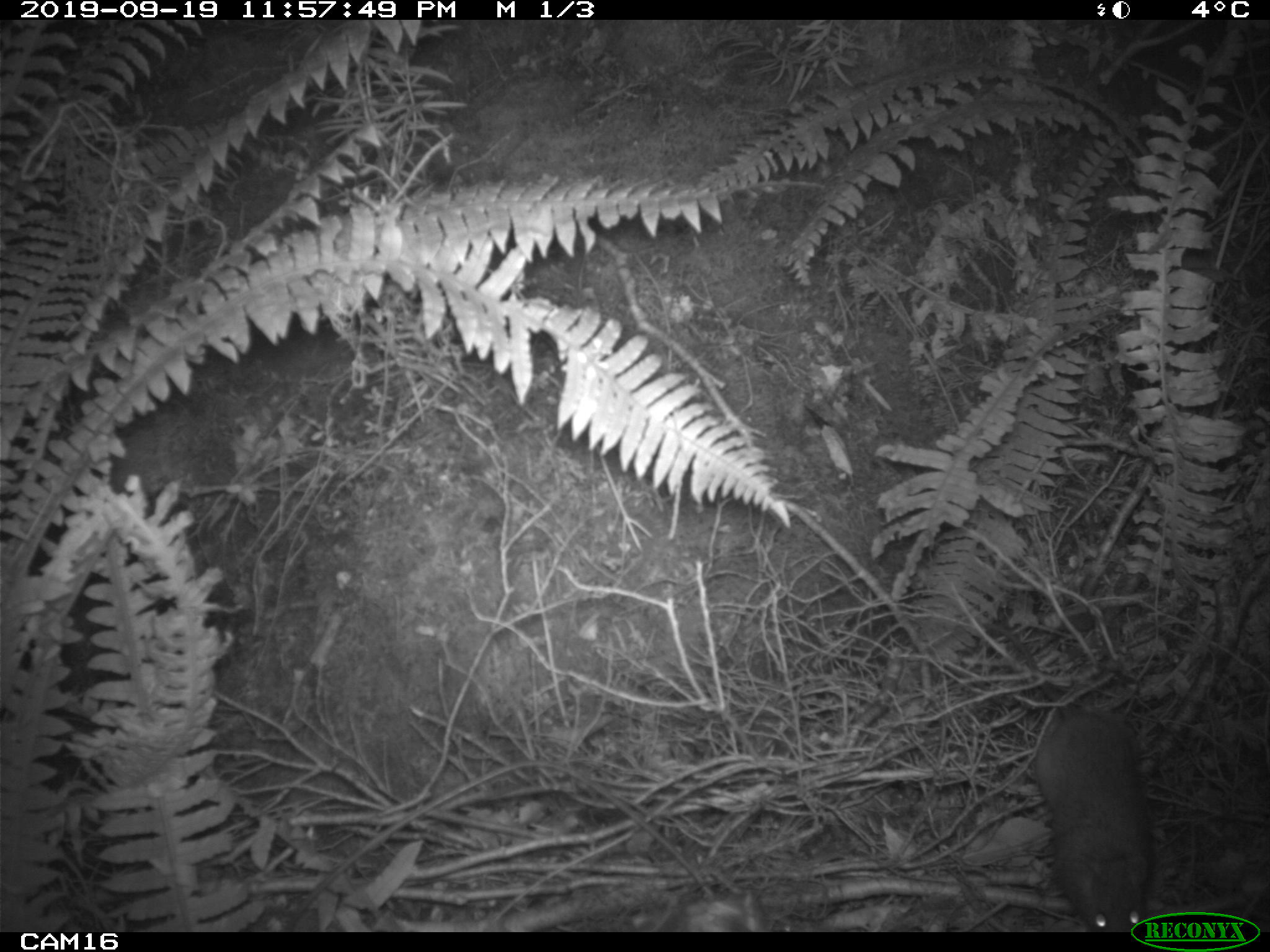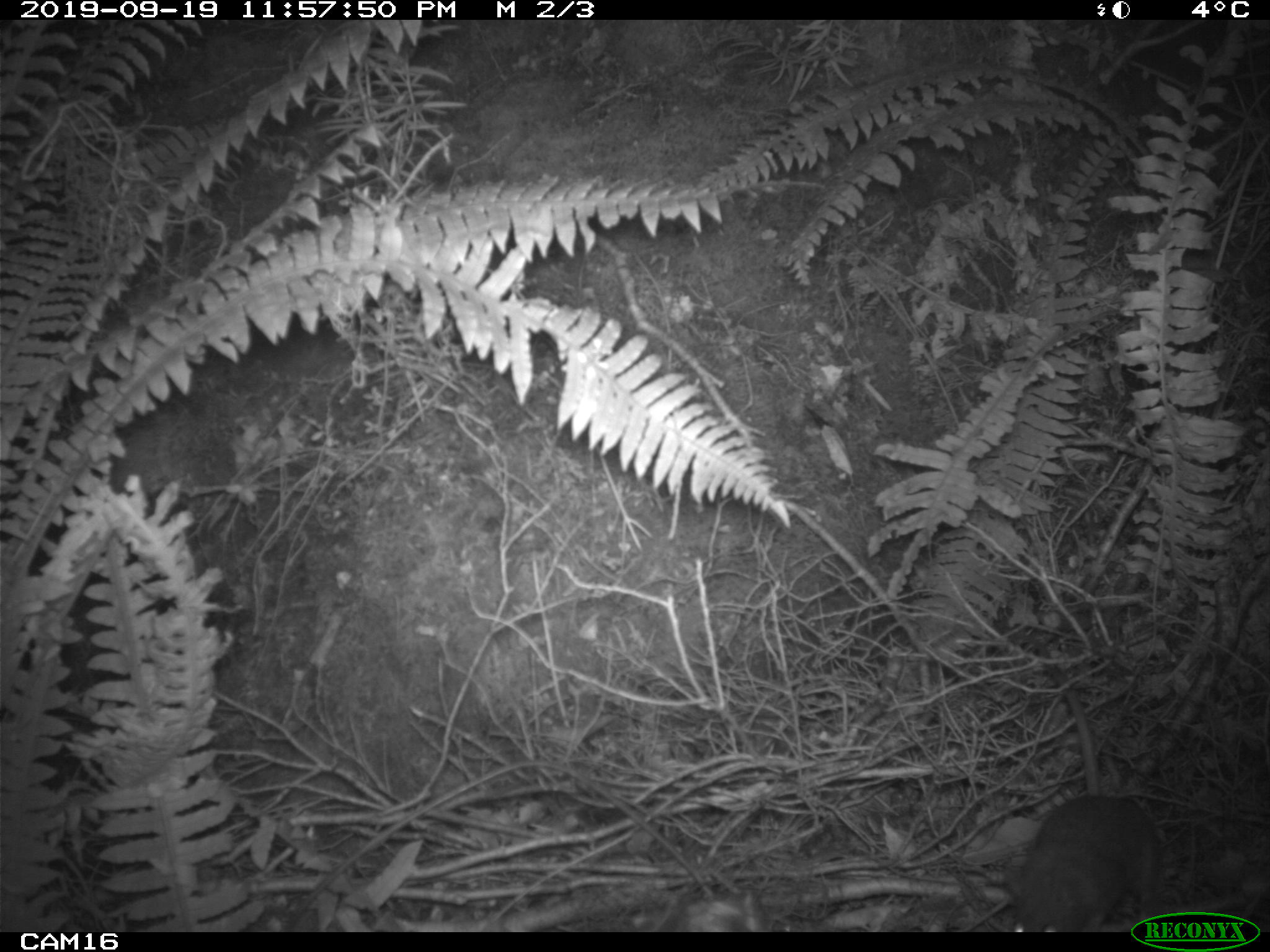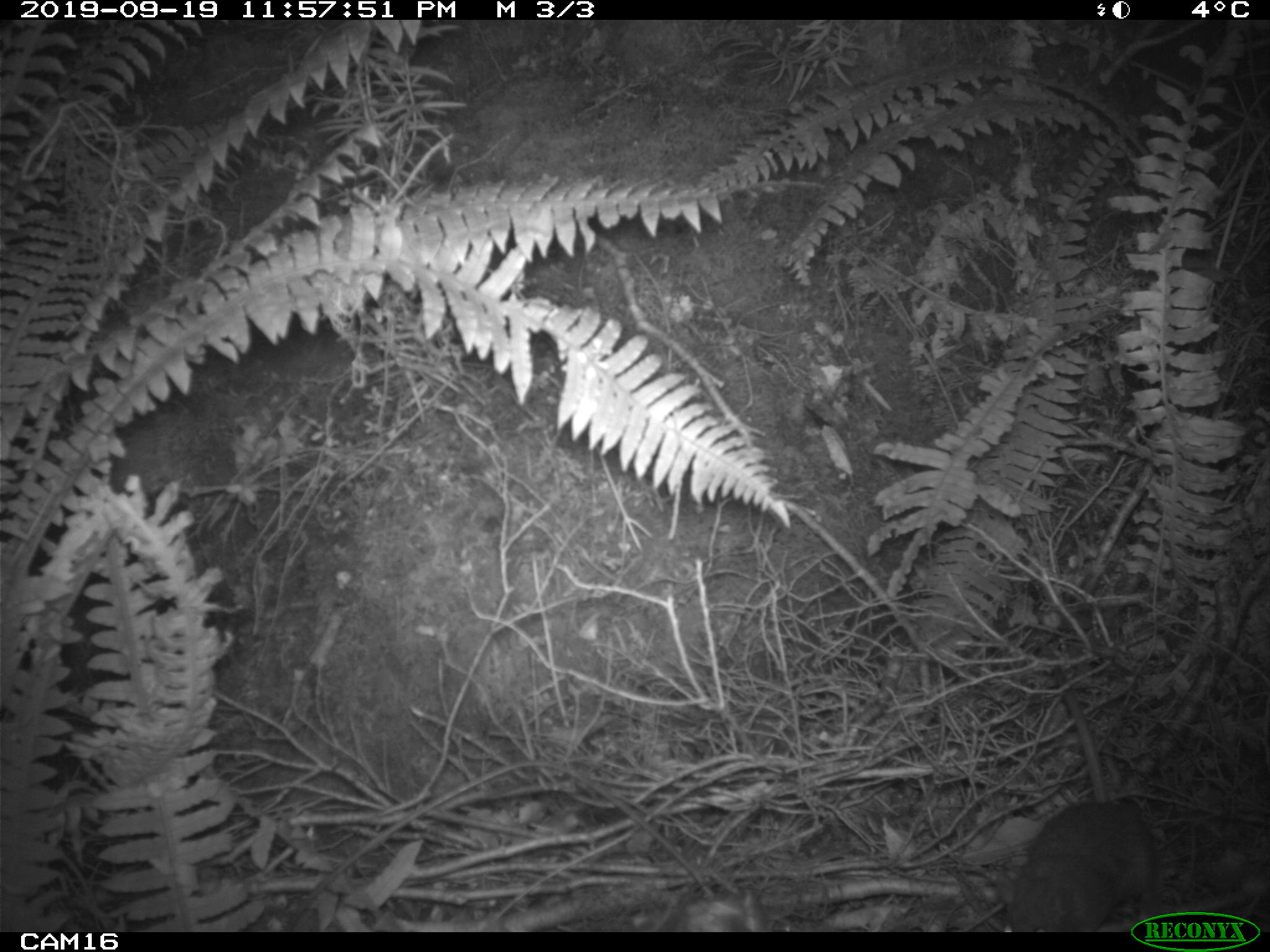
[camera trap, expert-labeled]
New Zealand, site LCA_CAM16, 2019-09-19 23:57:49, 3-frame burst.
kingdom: Animalia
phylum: Chordata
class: Mammalia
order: Rodentia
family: Muridae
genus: Rattus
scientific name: Rattus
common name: rat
Rat (Rattus).